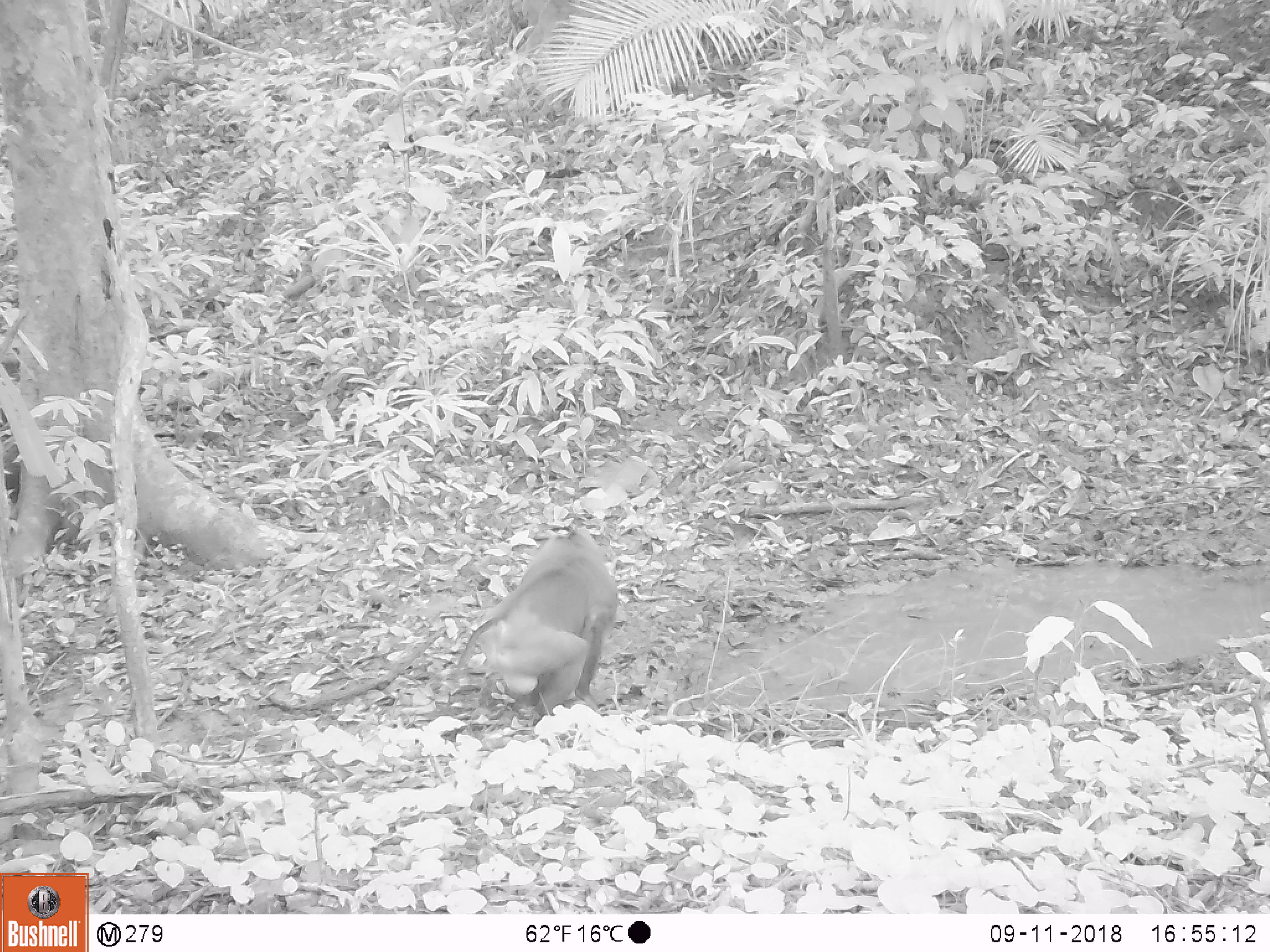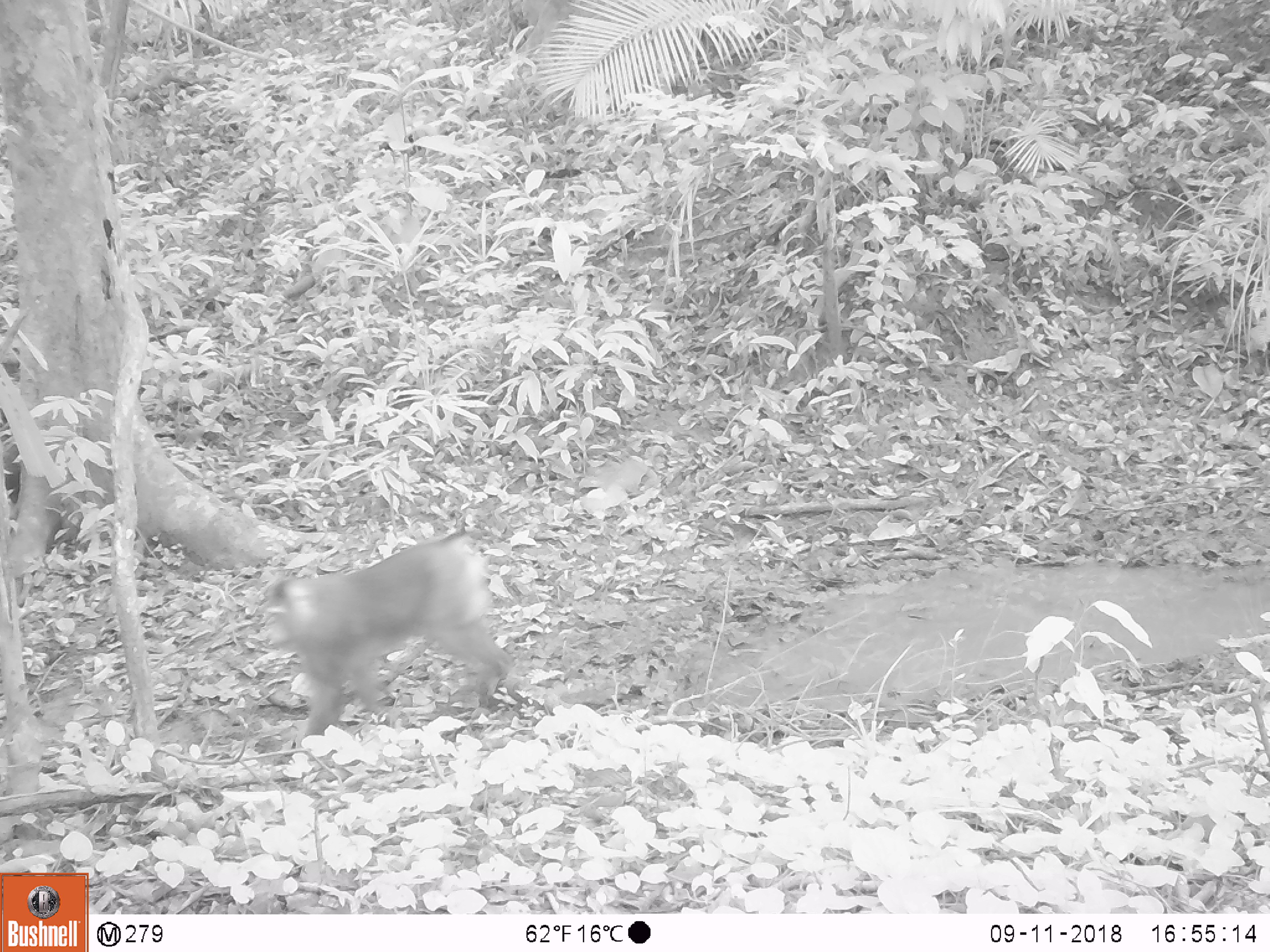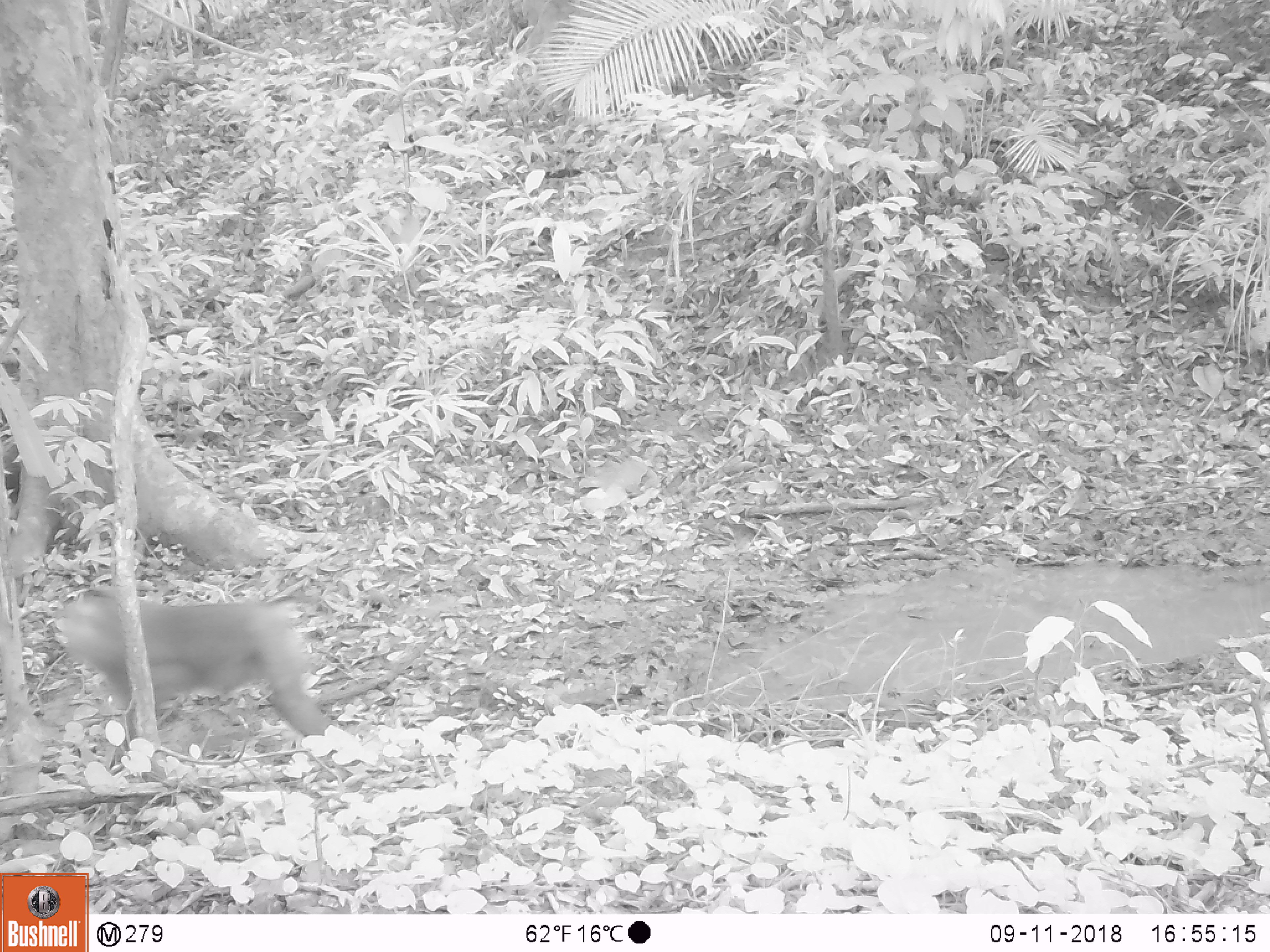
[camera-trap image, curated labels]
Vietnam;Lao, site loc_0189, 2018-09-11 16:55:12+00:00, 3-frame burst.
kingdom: Animalia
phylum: Chordata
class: Mammalia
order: Primates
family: Cercopithecidae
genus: Macaca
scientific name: Macaca nemestrina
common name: pig-tailed macaque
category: pig tailed macaque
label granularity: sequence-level